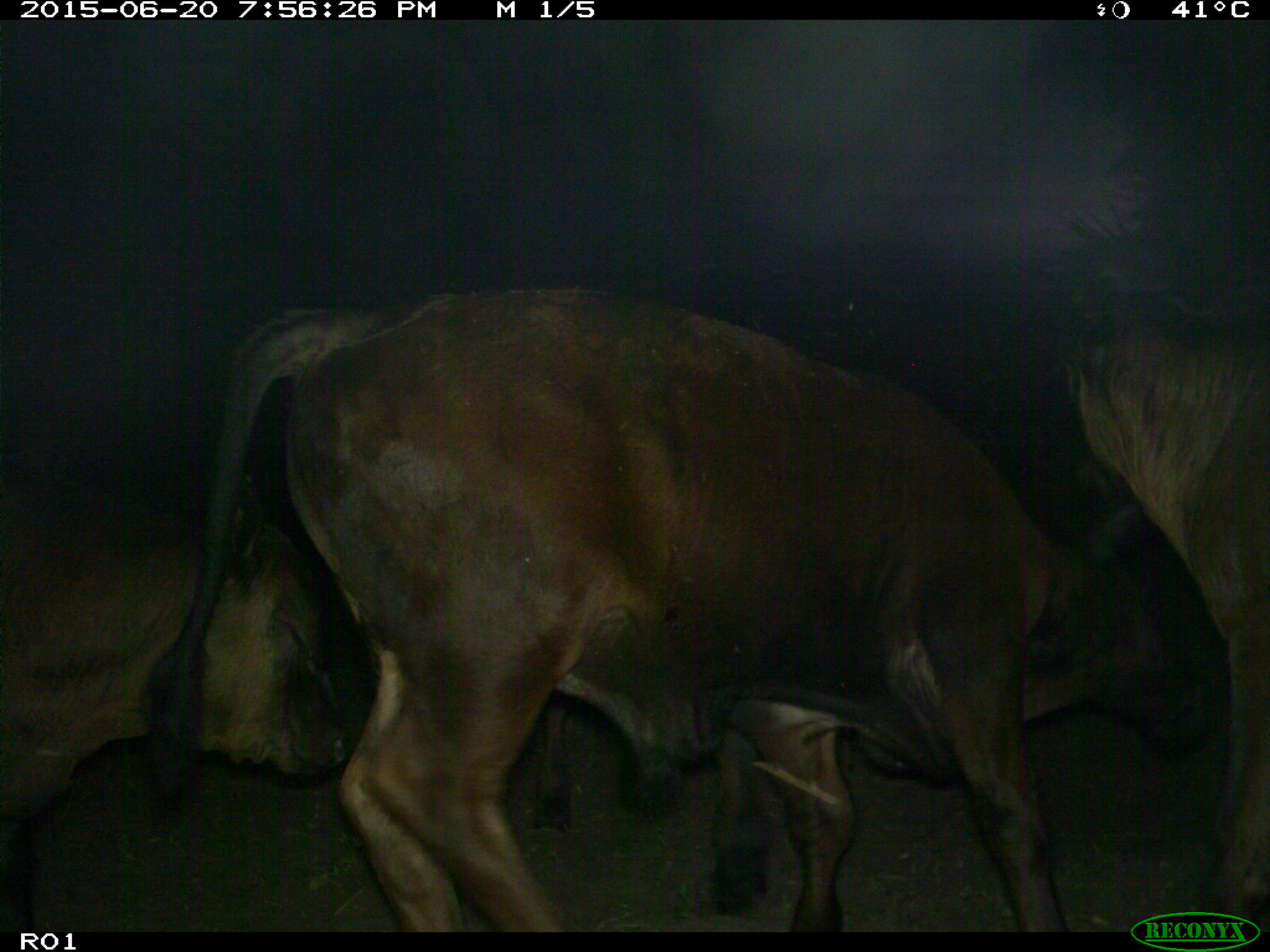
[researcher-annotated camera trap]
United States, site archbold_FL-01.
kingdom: Animalia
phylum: Chordata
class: Mammalia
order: Artiodactyla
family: Bovidae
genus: Bos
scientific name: Bos taurus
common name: domestic cow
Bos taurus (domestic cow).